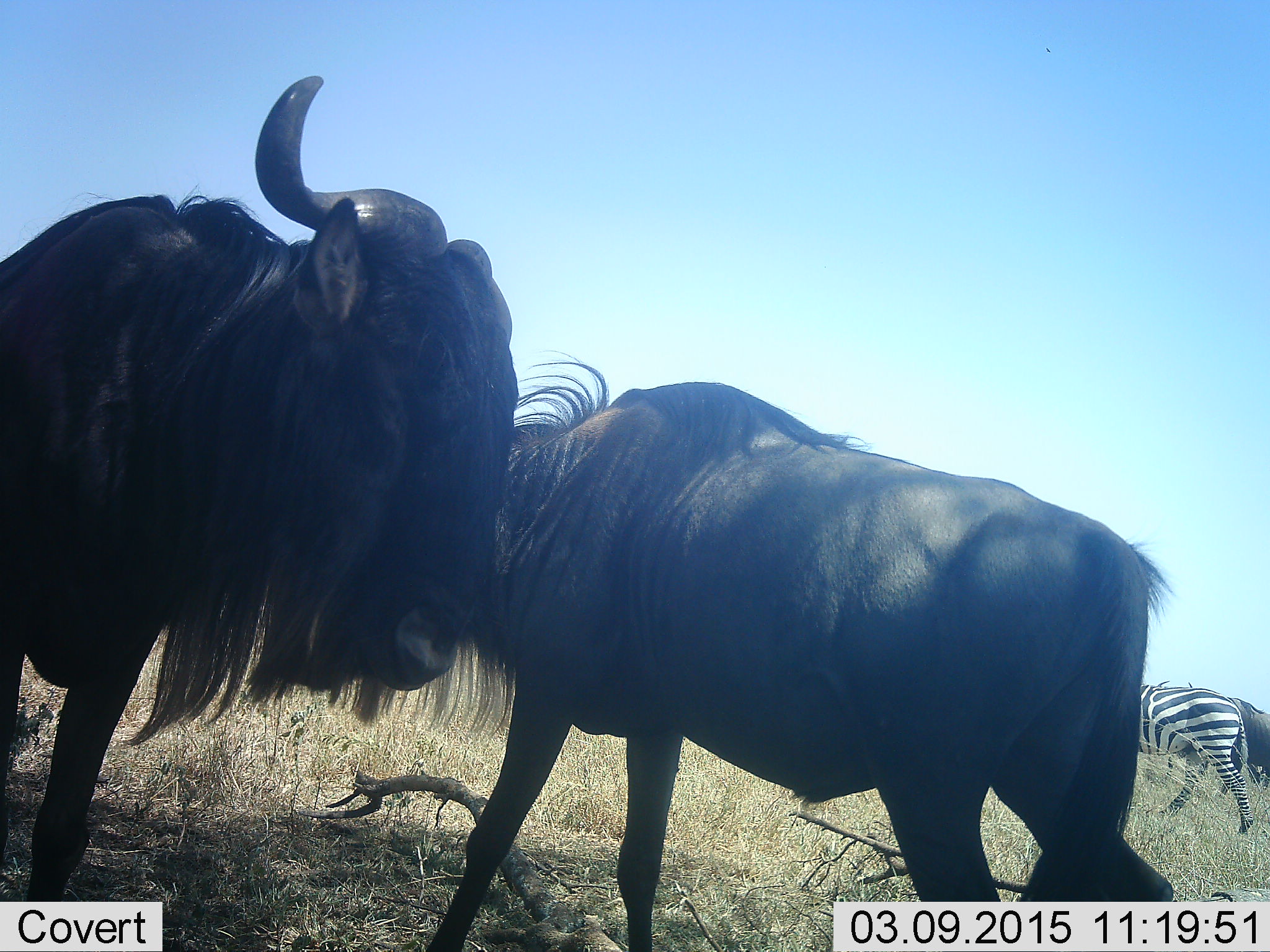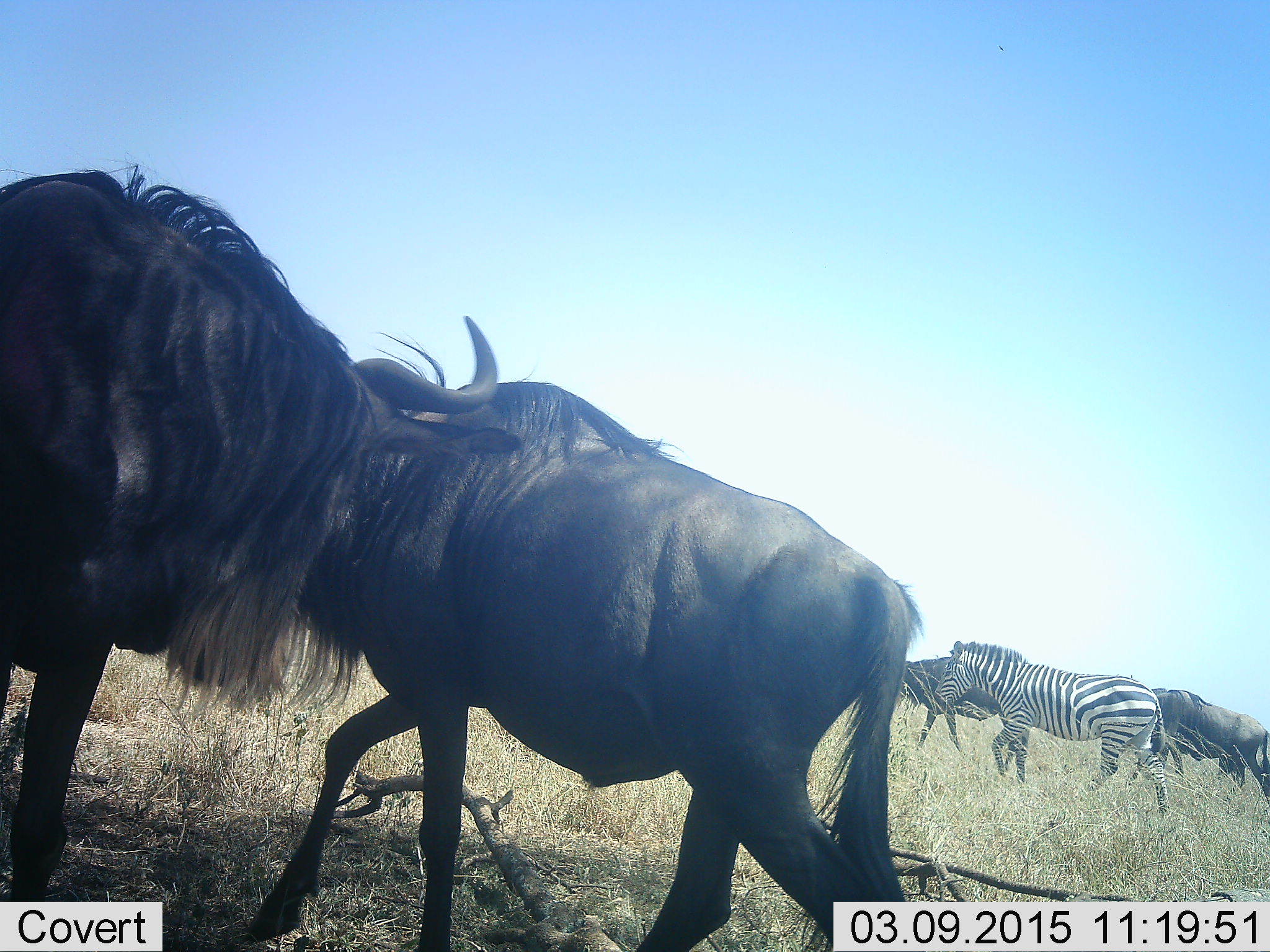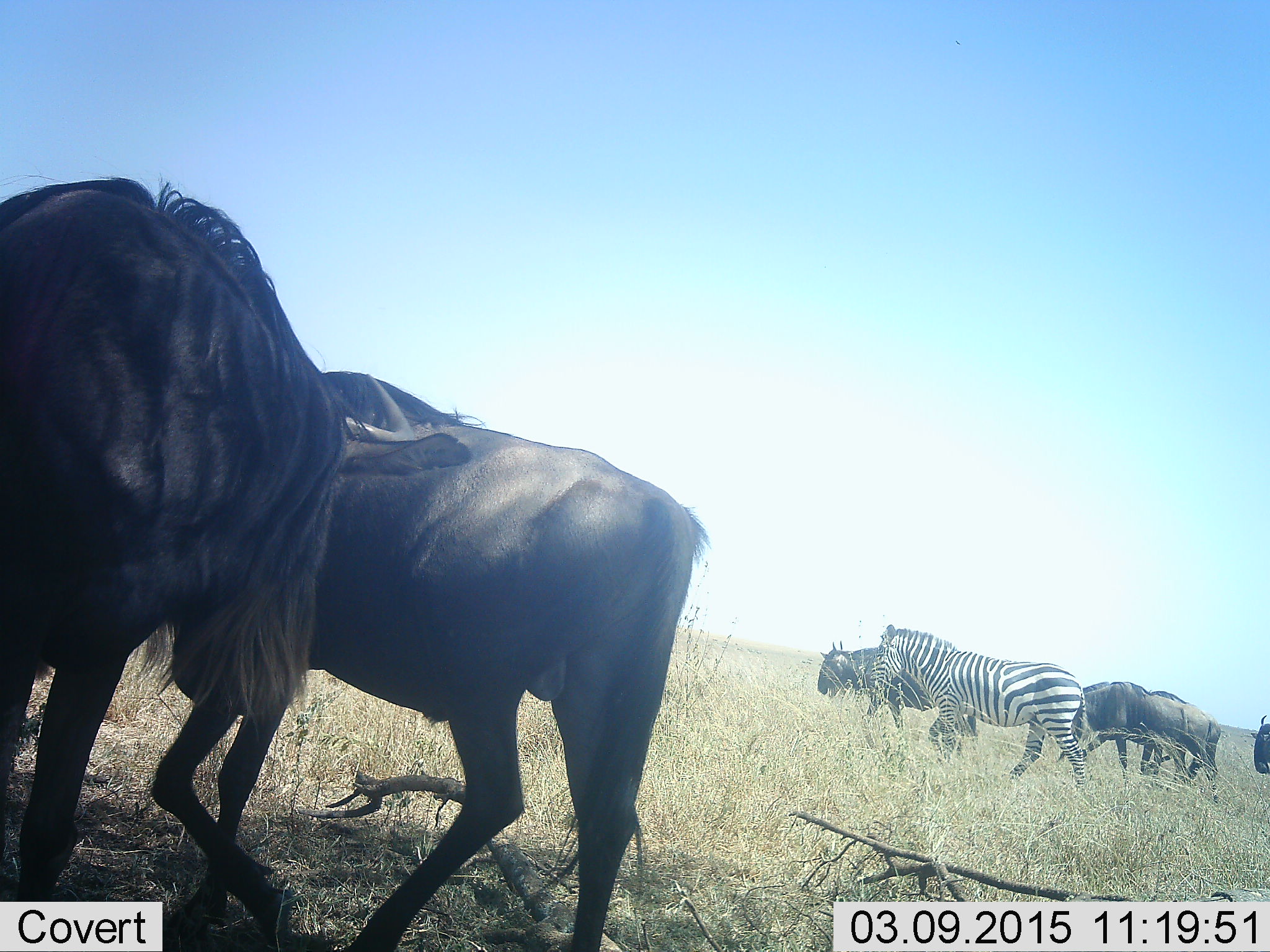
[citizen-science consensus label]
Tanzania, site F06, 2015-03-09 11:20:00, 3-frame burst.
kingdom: Animalia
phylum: Chordata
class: Mammalia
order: Artiodactyla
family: Bovidae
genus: Connochaetes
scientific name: Connochaetes taurinus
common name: blue wildebeest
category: wildebeest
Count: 5.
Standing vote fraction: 60%.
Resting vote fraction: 0%.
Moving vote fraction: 80%.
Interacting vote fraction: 10%.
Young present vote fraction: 0%.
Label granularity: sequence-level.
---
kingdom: Animalia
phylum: Chordata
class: Mammalia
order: Perissodactyla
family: Equidae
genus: Equus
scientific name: Equus quagga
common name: plains zebra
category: zebra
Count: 1.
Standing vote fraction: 0%.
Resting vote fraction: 0%.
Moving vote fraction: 100%.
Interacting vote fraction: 0%.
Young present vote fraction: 0%.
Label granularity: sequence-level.